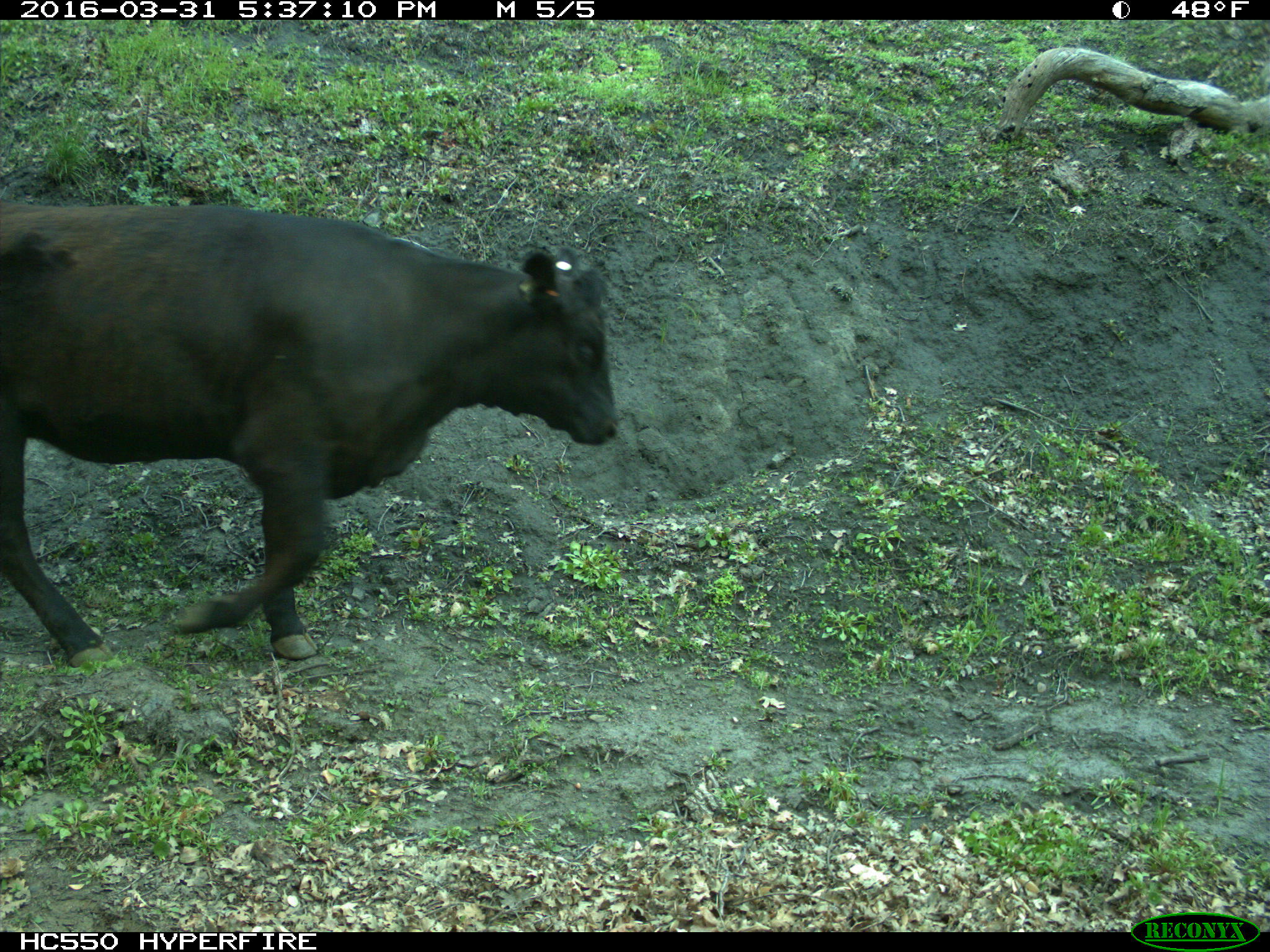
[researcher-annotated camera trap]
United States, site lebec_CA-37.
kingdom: Animalia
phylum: Chordata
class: Mammalia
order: Artiodactyla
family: Bovidae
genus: Bos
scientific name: Bos taurus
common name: domestic cow